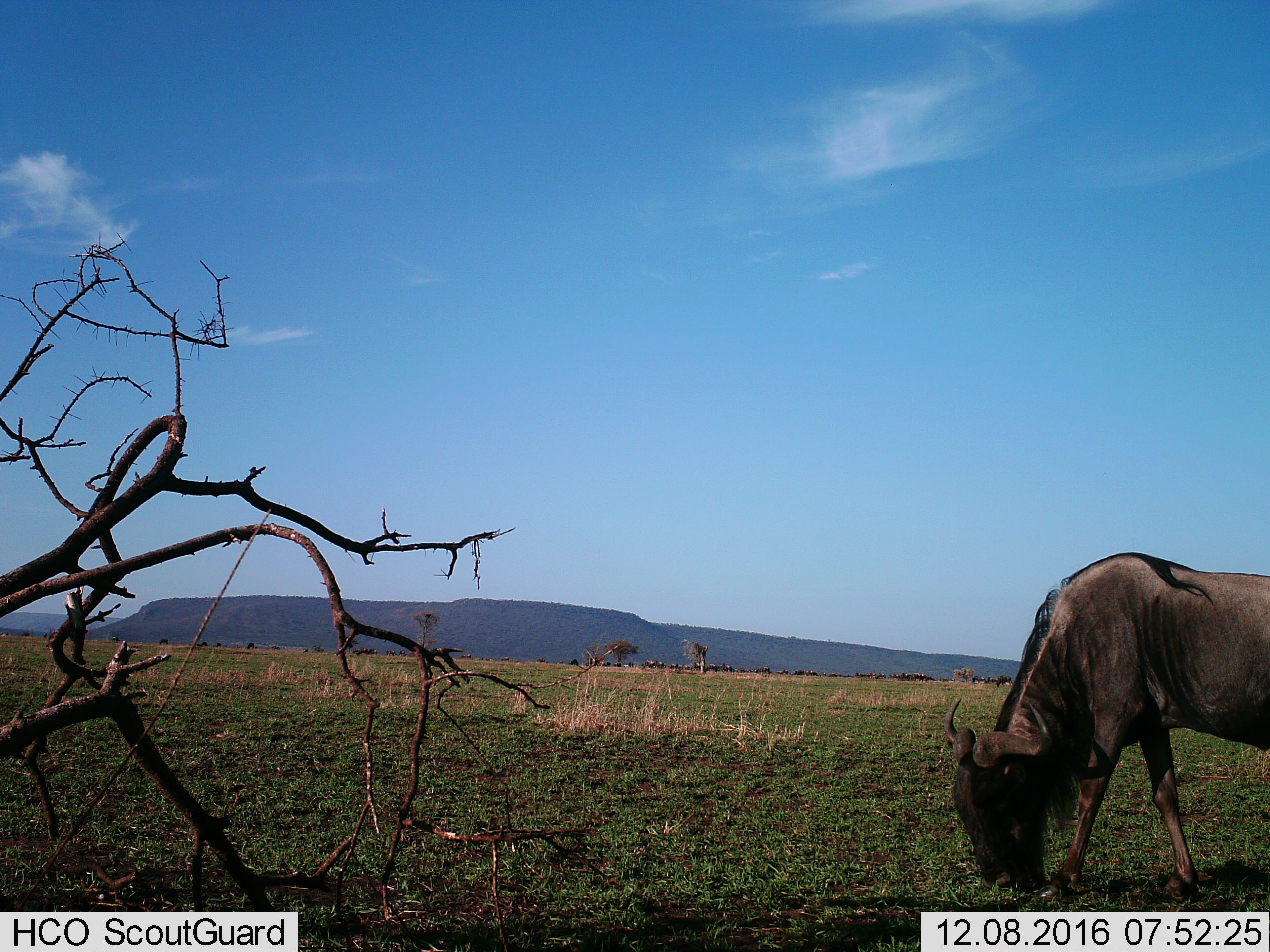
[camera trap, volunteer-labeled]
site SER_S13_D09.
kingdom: Animalia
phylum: Chordata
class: Mammalia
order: Artiodactyla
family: Bovidae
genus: Connochaetes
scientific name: Connochaetes taurinus taurinus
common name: blue wildebeest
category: wildebeestblue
Wildebeestblue (blue wildebeest) (Connochaetes taurinus taurinus), count 1. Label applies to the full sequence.